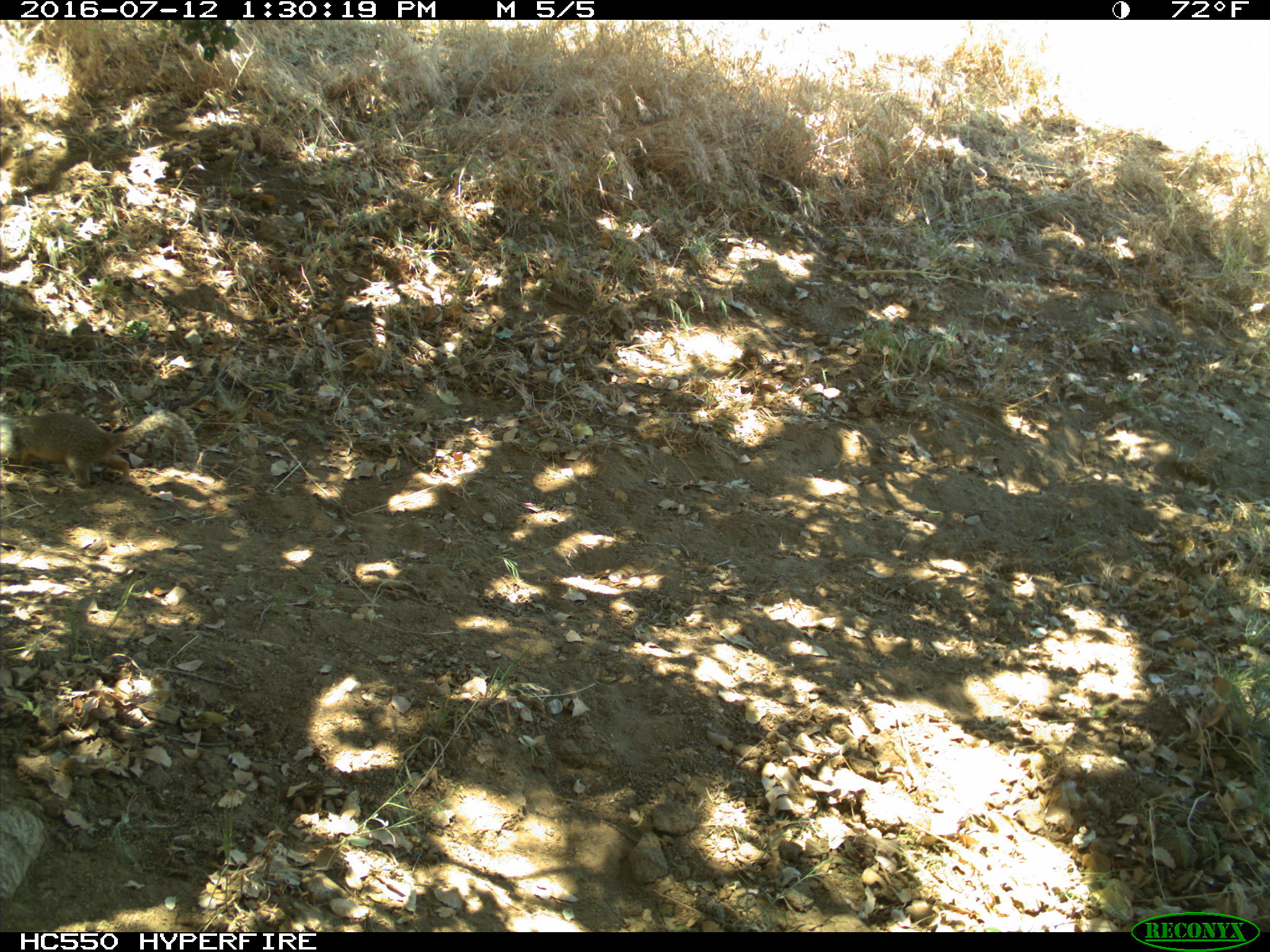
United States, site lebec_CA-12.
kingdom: Animalia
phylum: Chordata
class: Mammalia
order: Rodentia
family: Sciuridae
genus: Otospermophilus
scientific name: Otospermophilus beecheyi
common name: california ground squirrel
Otospermophilus beecheyi (california ground squirrel).